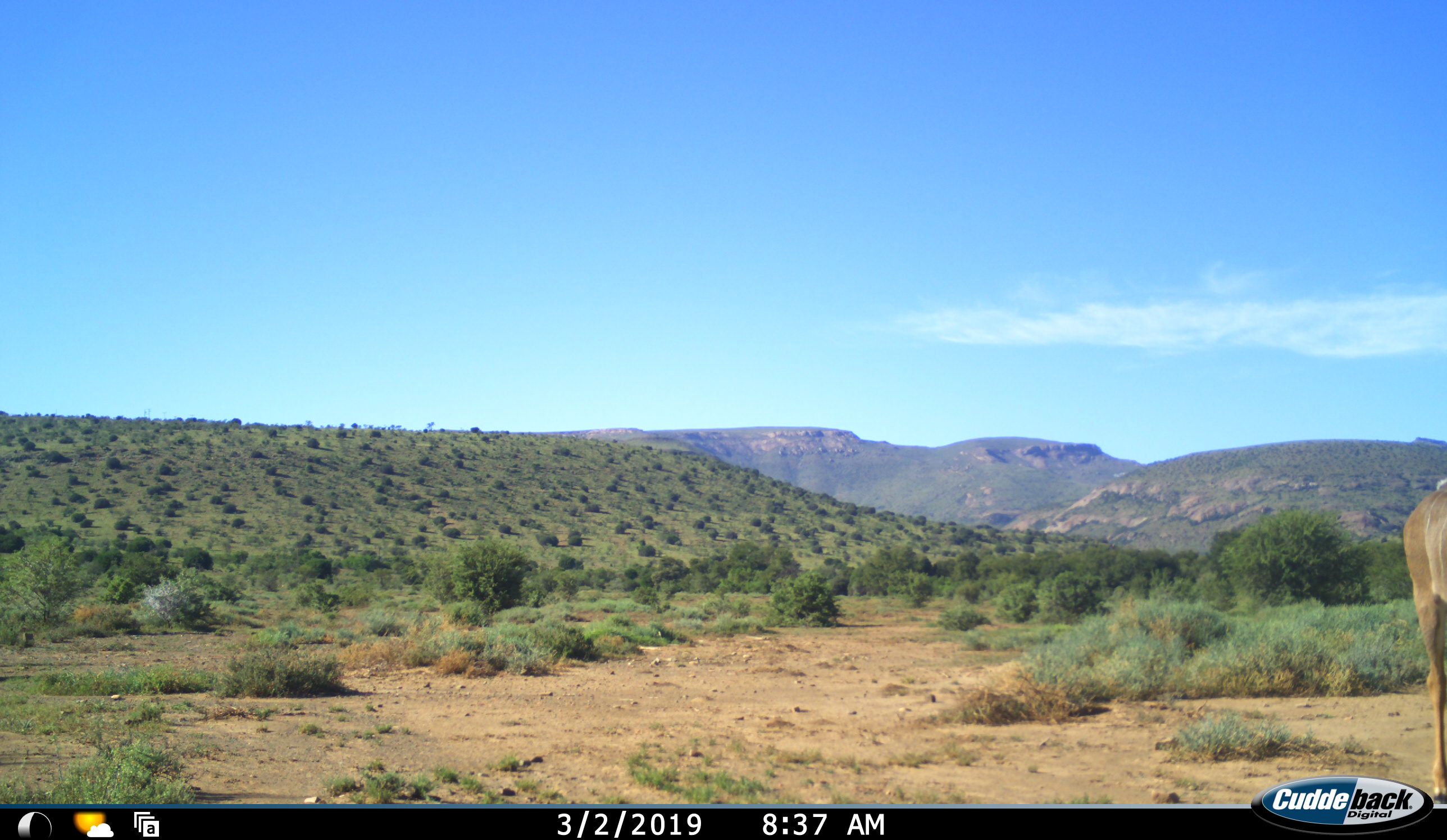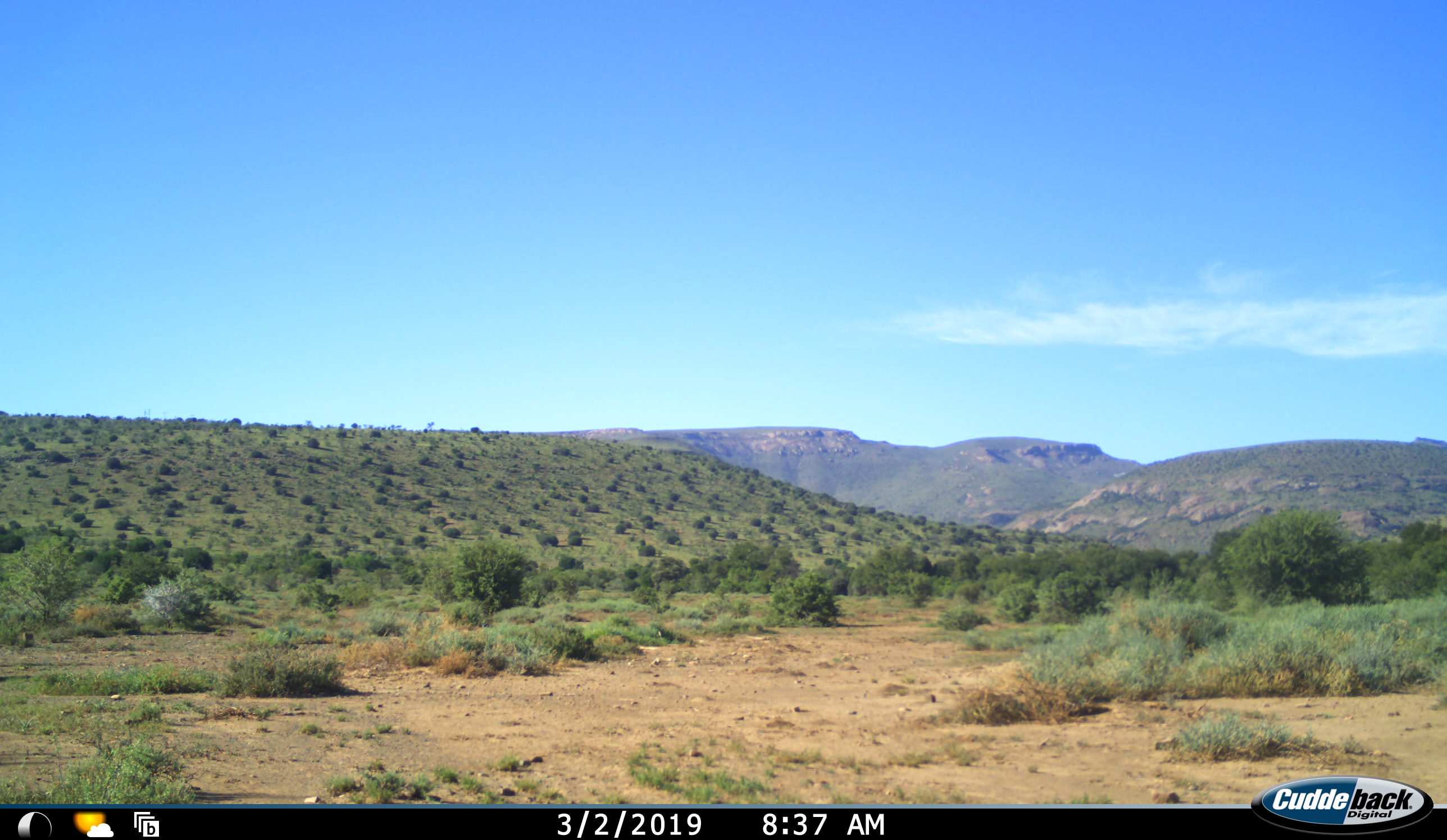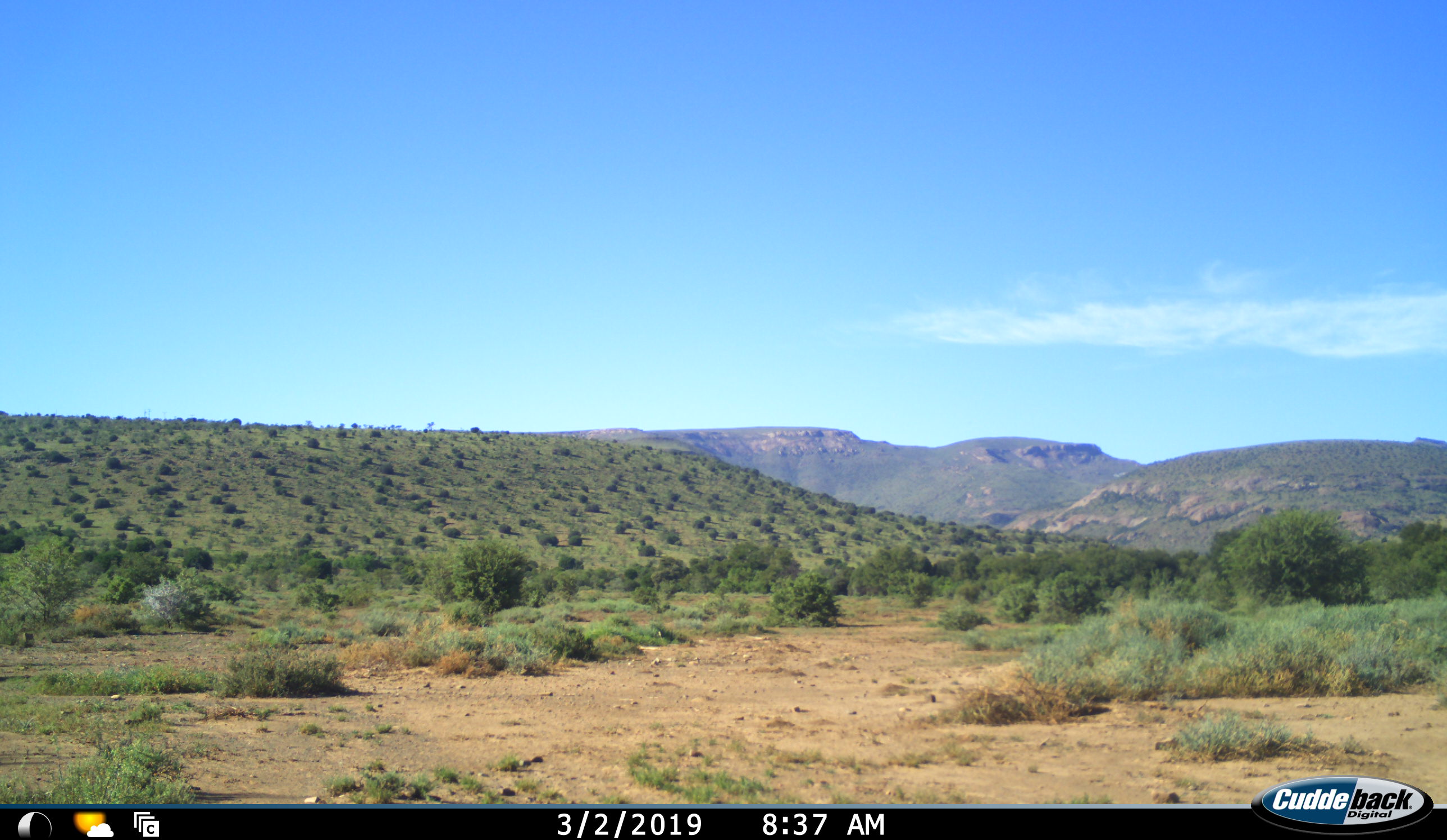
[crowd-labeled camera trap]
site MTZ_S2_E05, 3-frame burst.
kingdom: Animalia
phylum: Chordata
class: Mammalia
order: Artiodactyla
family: Bovidae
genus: Tragelaphus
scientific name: Tragelaphus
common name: kudu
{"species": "kudu (Tragelaphus)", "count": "1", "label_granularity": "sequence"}